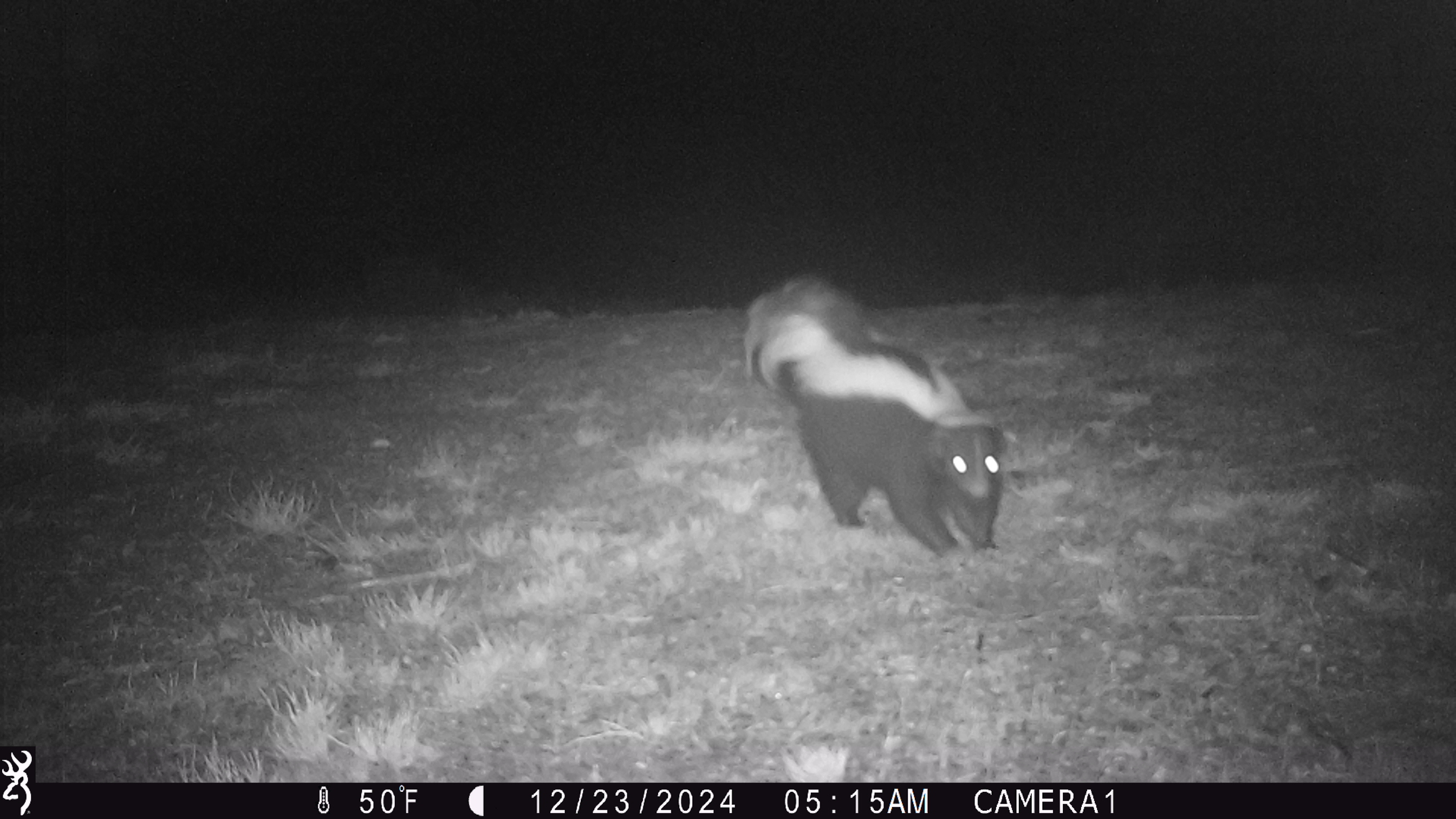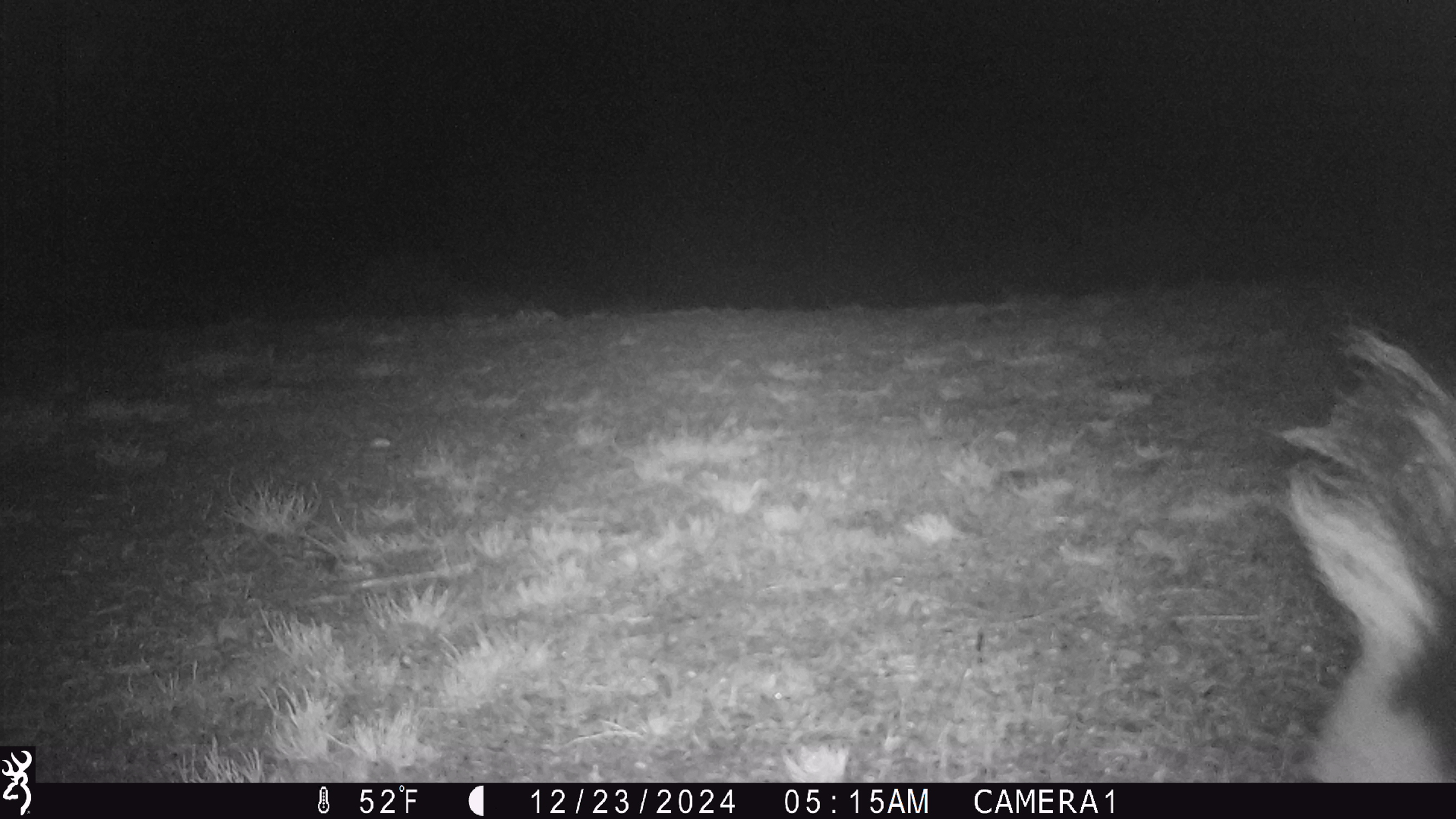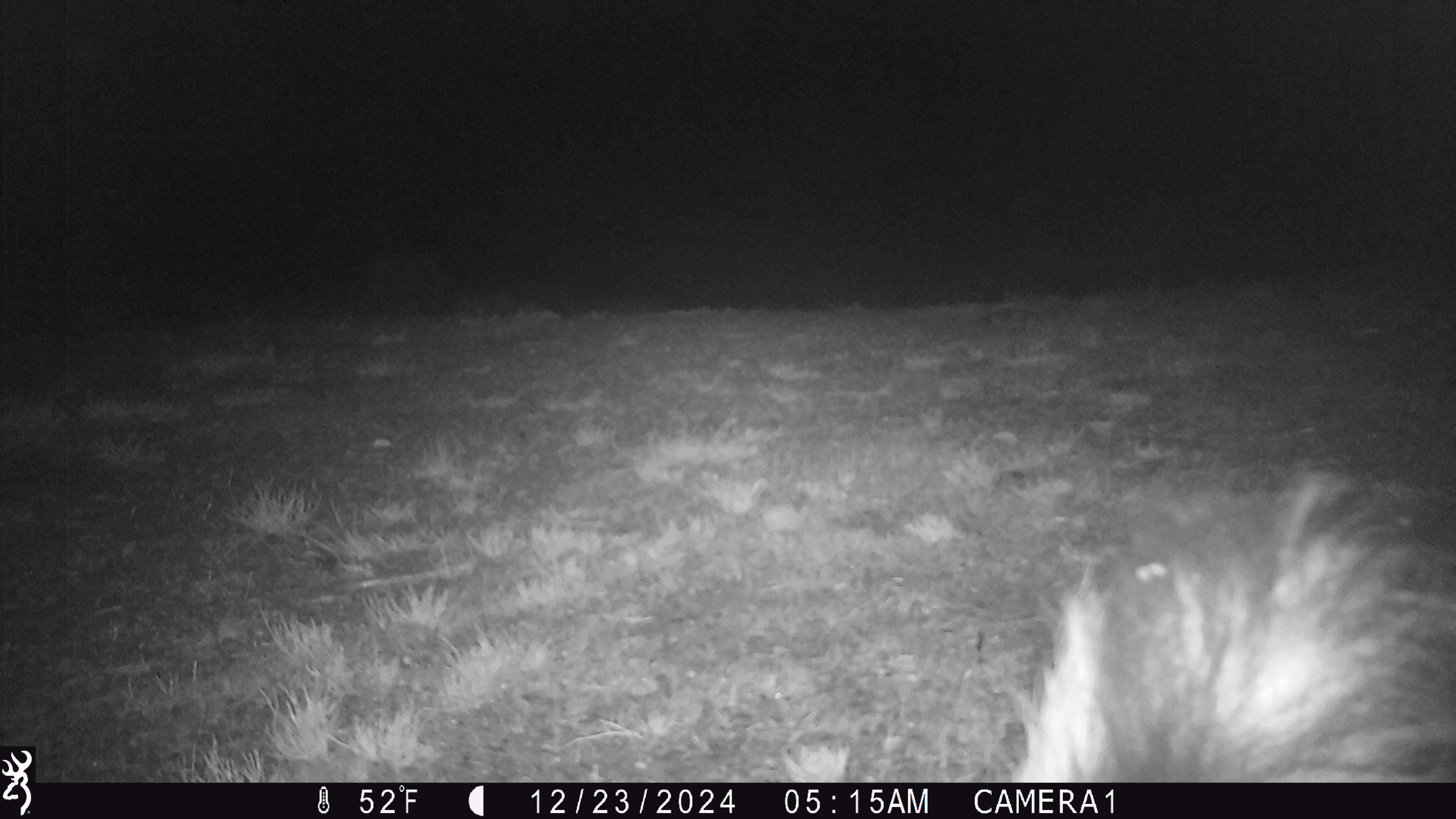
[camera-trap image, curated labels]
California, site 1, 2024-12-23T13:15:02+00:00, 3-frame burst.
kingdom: Animalia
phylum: Chordata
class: Mammalia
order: Carnivora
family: Mephitidae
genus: Mephitis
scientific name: Mephitis mephitis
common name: striped skunk